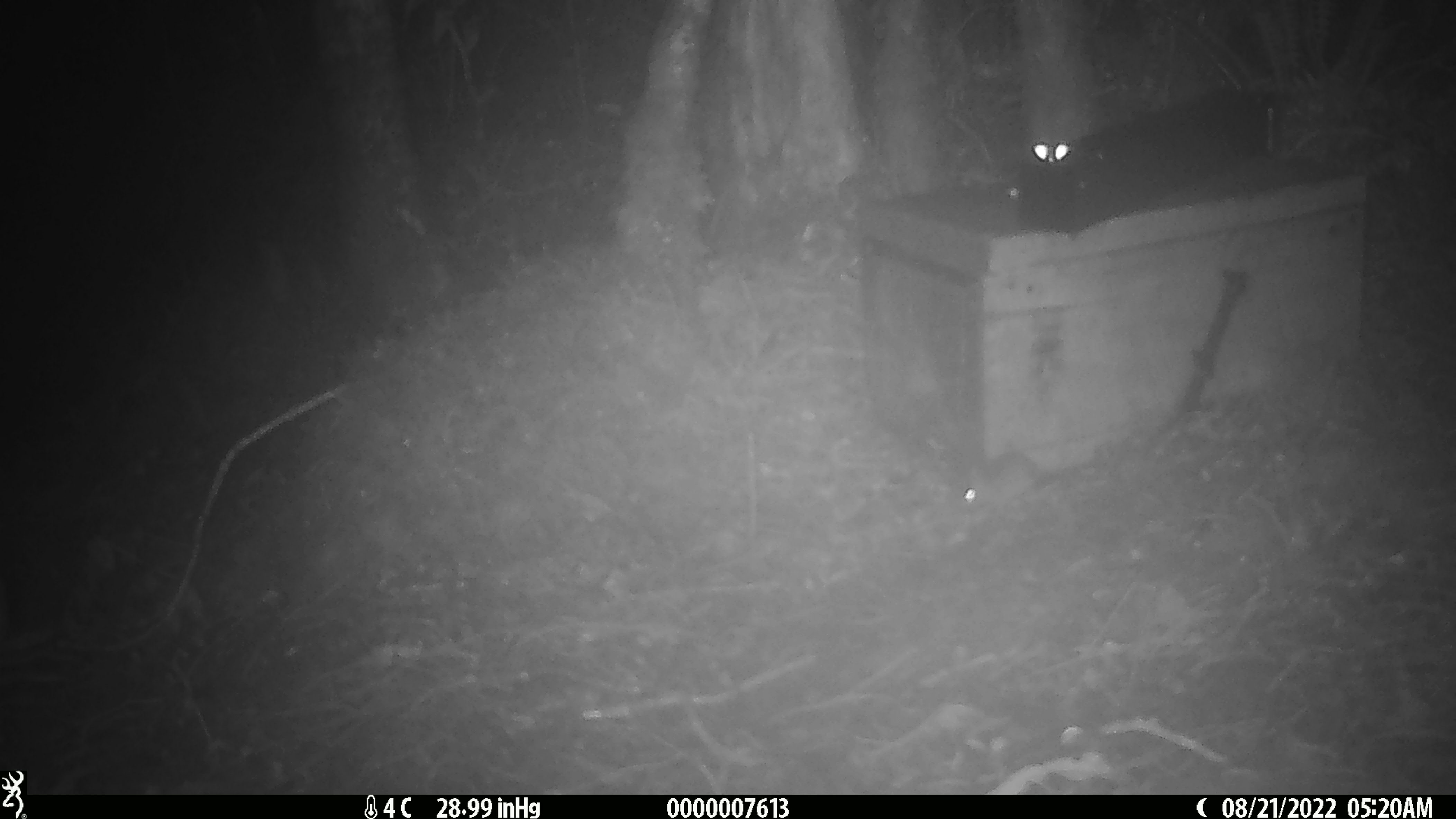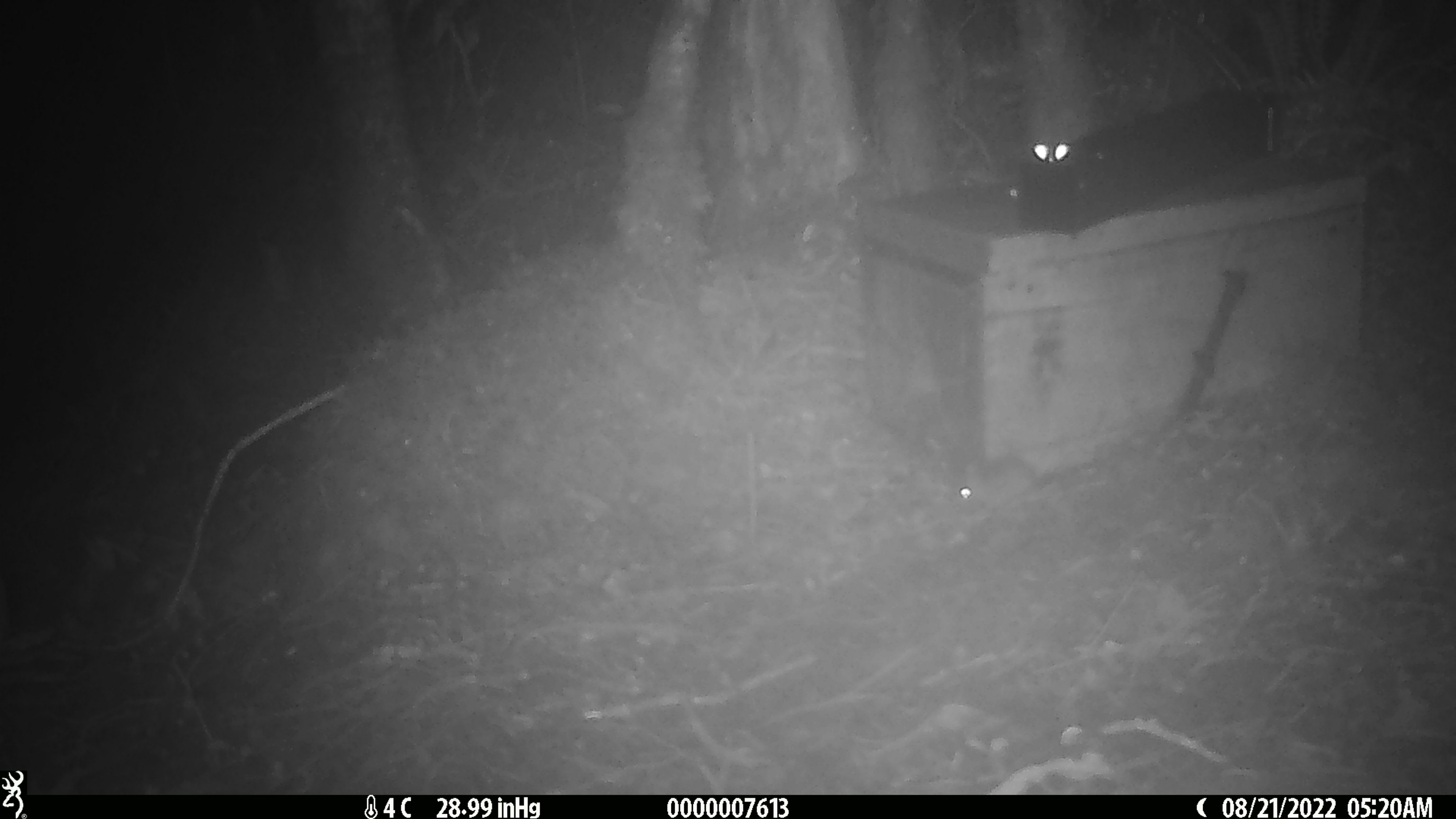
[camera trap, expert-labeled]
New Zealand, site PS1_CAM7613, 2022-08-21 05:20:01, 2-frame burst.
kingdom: Animalia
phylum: Chordata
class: Mammalia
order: Rodentia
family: Muridae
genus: Mus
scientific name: Mus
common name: mouse